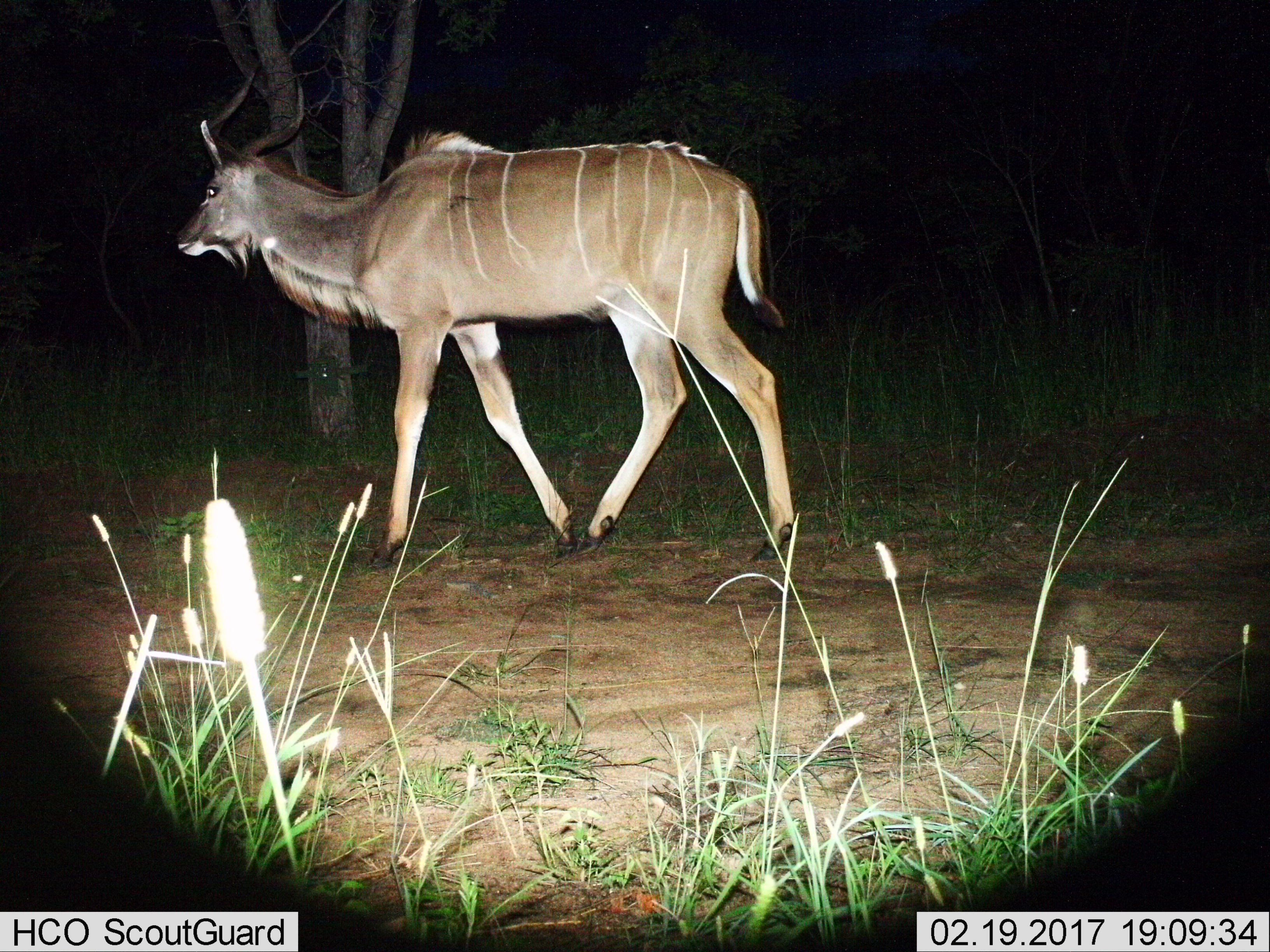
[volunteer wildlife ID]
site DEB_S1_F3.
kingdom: Animalia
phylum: Chordata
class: Mammalia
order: Artiodactyla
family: Bovidae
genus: Tragelaphus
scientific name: Tragelaphus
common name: kudu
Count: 1.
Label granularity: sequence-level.